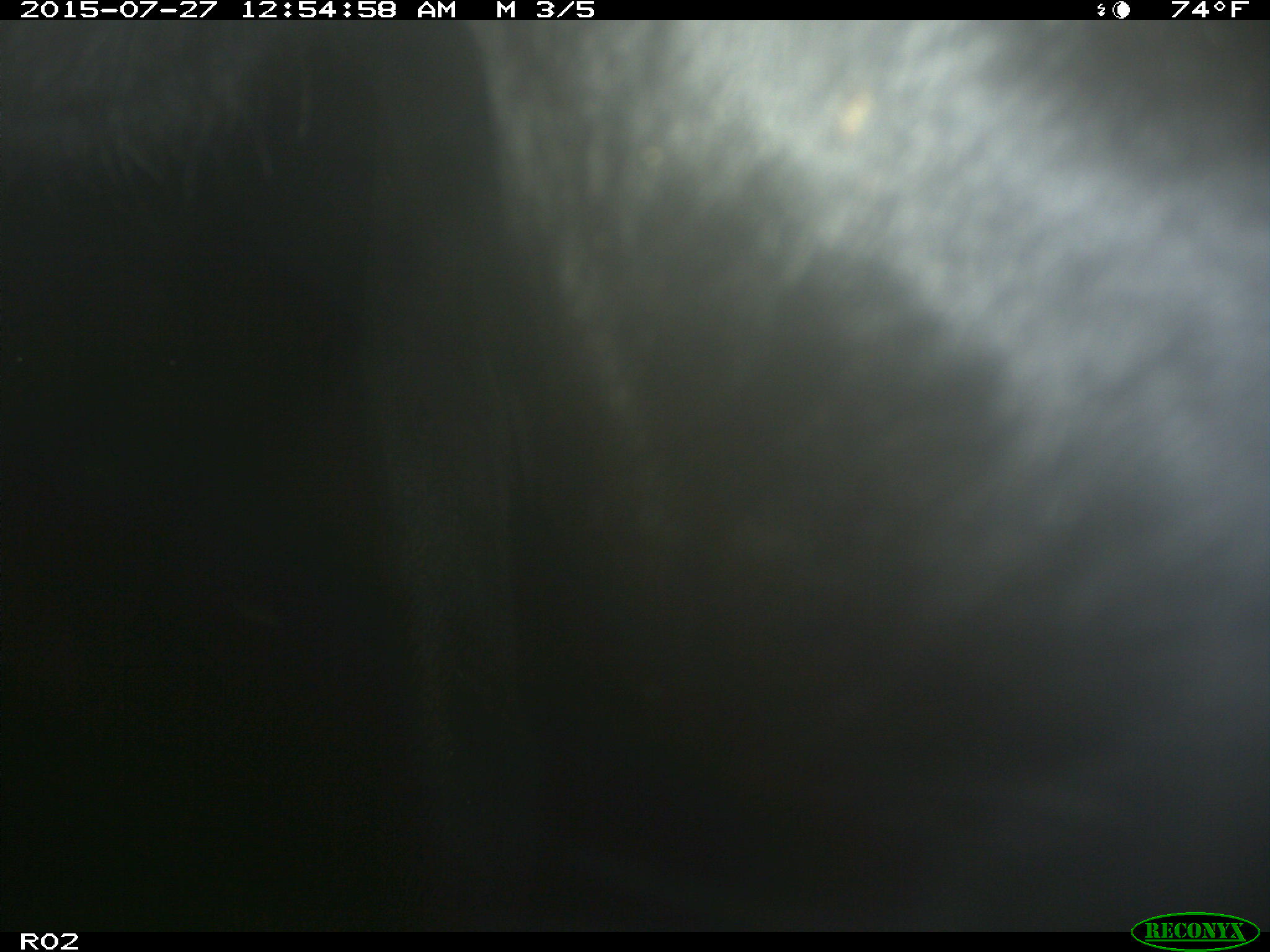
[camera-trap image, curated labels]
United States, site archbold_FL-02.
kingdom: Animalia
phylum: Chordata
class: Mammalia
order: Artiodactyla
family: Bovidae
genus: Bos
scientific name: Bos taurus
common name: domestic cow